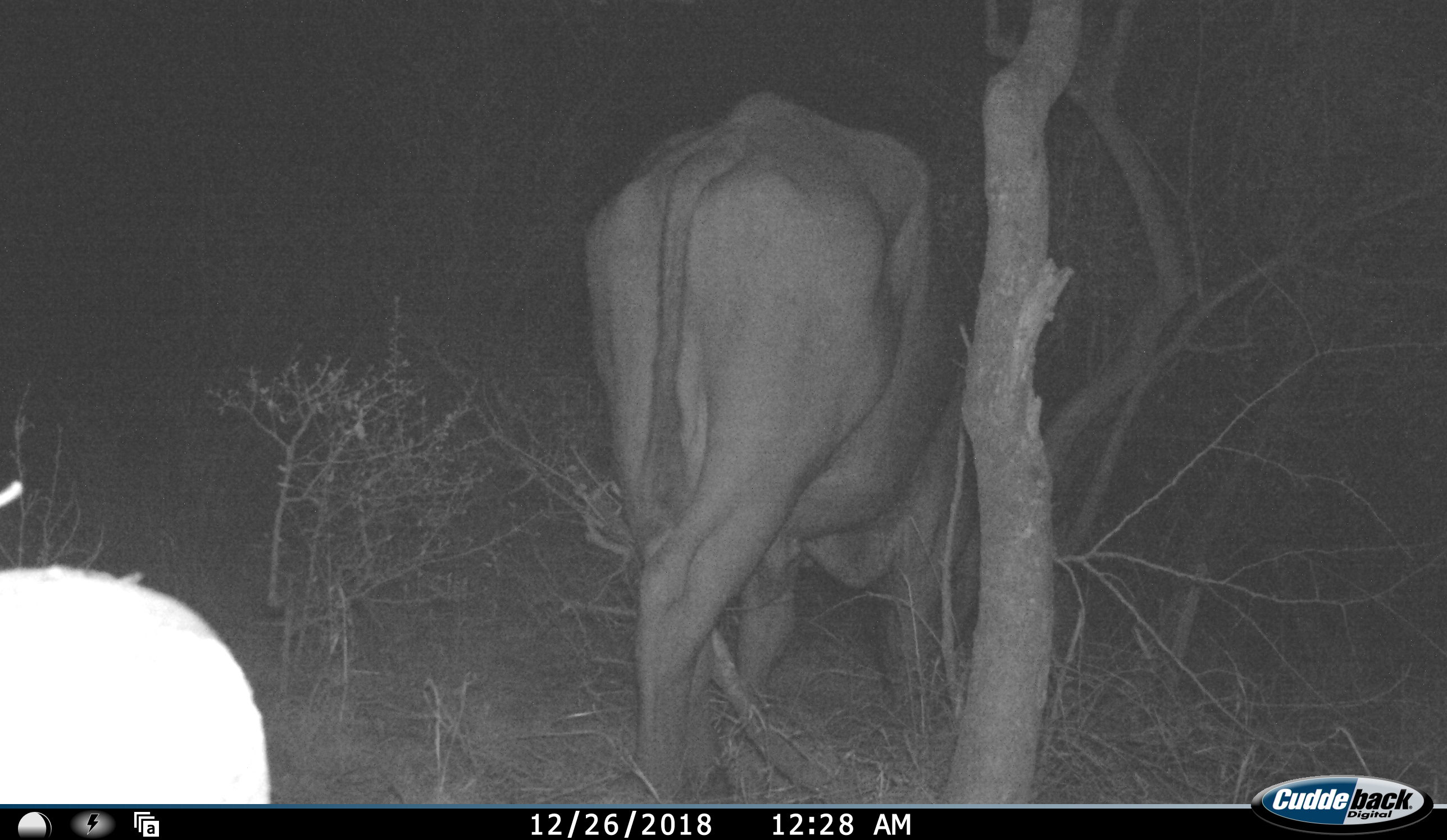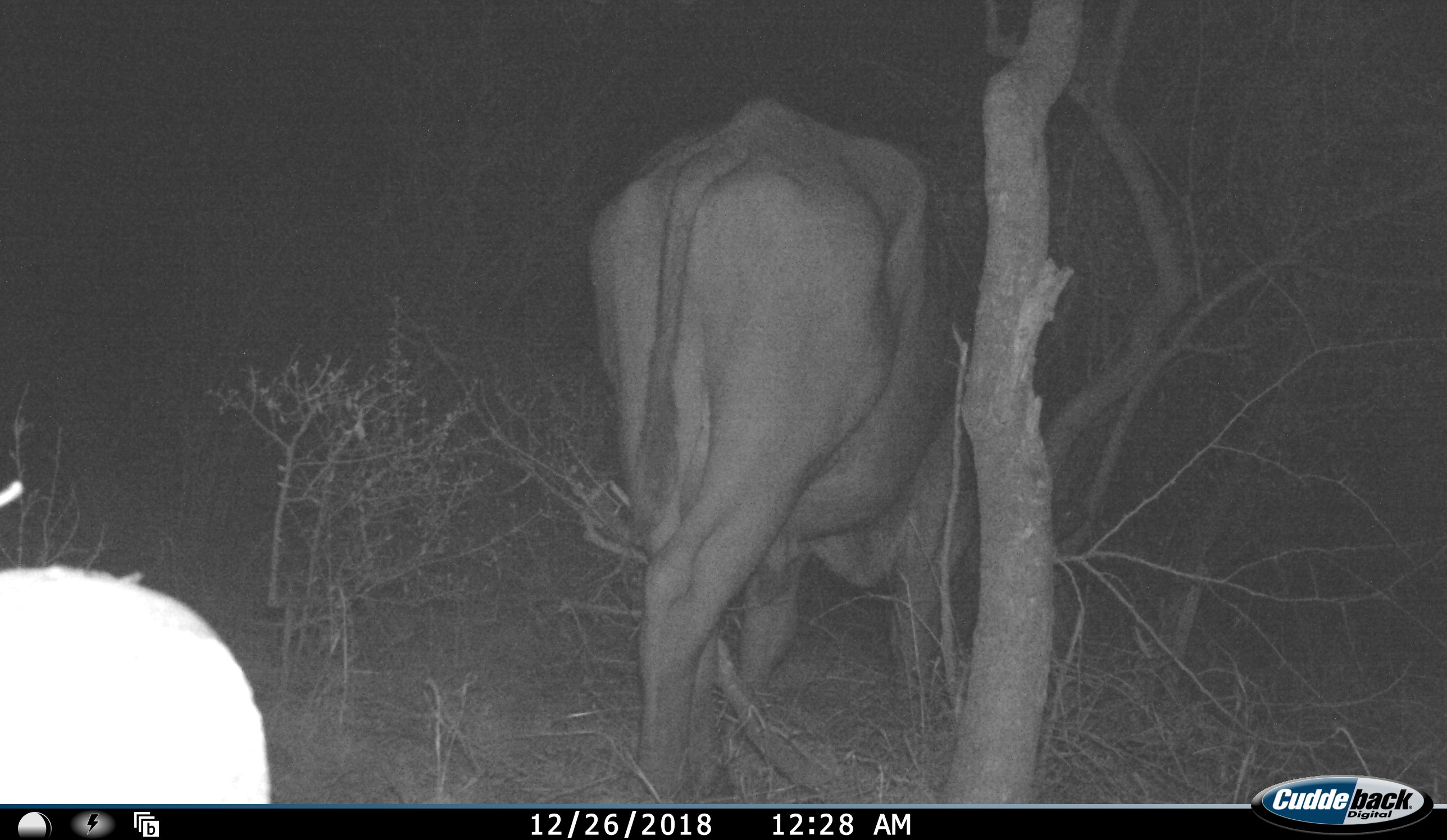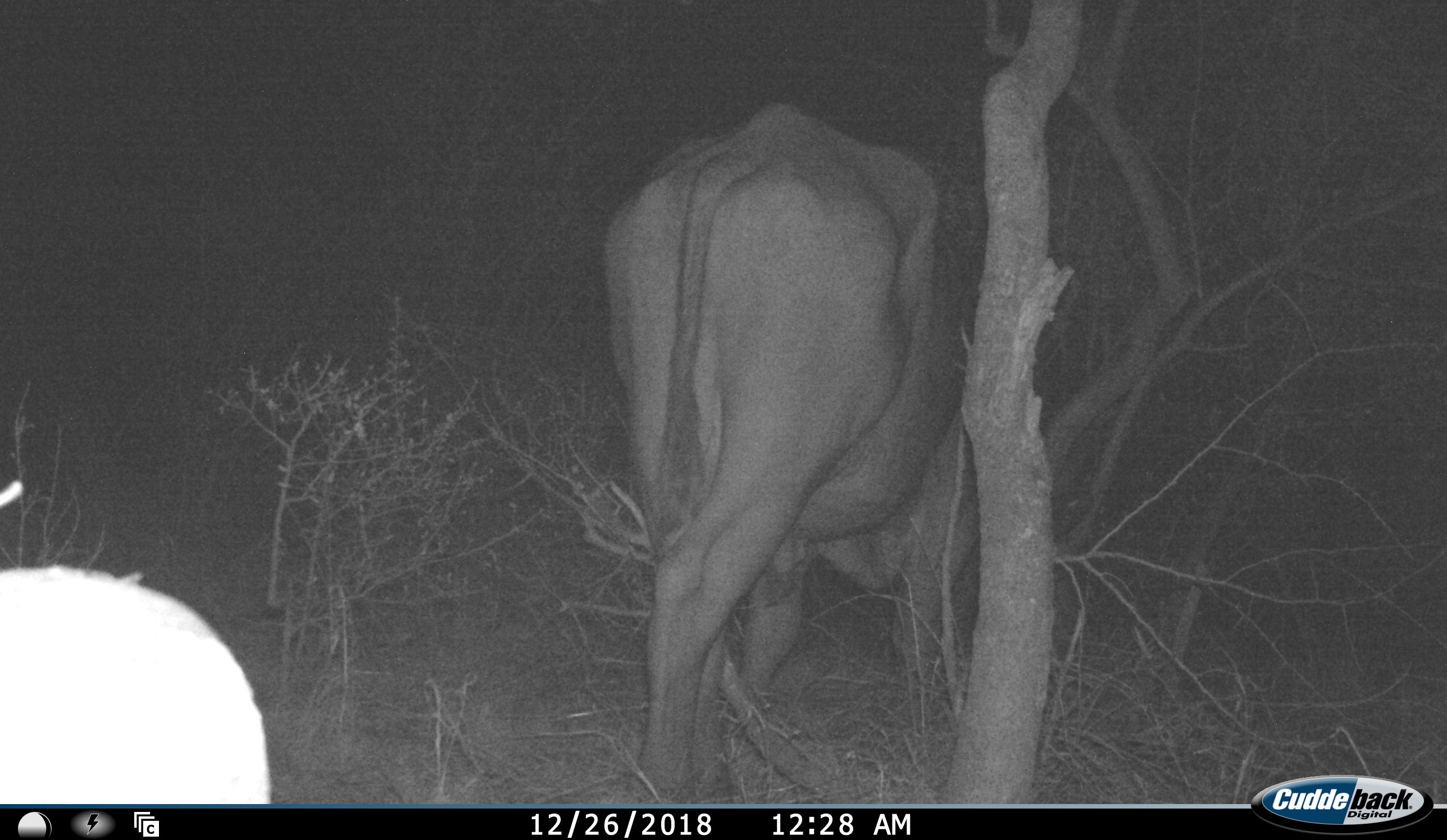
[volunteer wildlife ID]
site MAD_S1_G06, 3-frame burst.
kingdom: Animalia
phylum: Chordata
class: Mammalia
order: Artiodactyla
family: Bovidae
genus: Syncerus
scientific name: Syncerus caffer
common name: african buffalo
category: buffalo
Buffalo (african buffalo) (Syncerus caffer), count 1. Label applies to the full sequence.